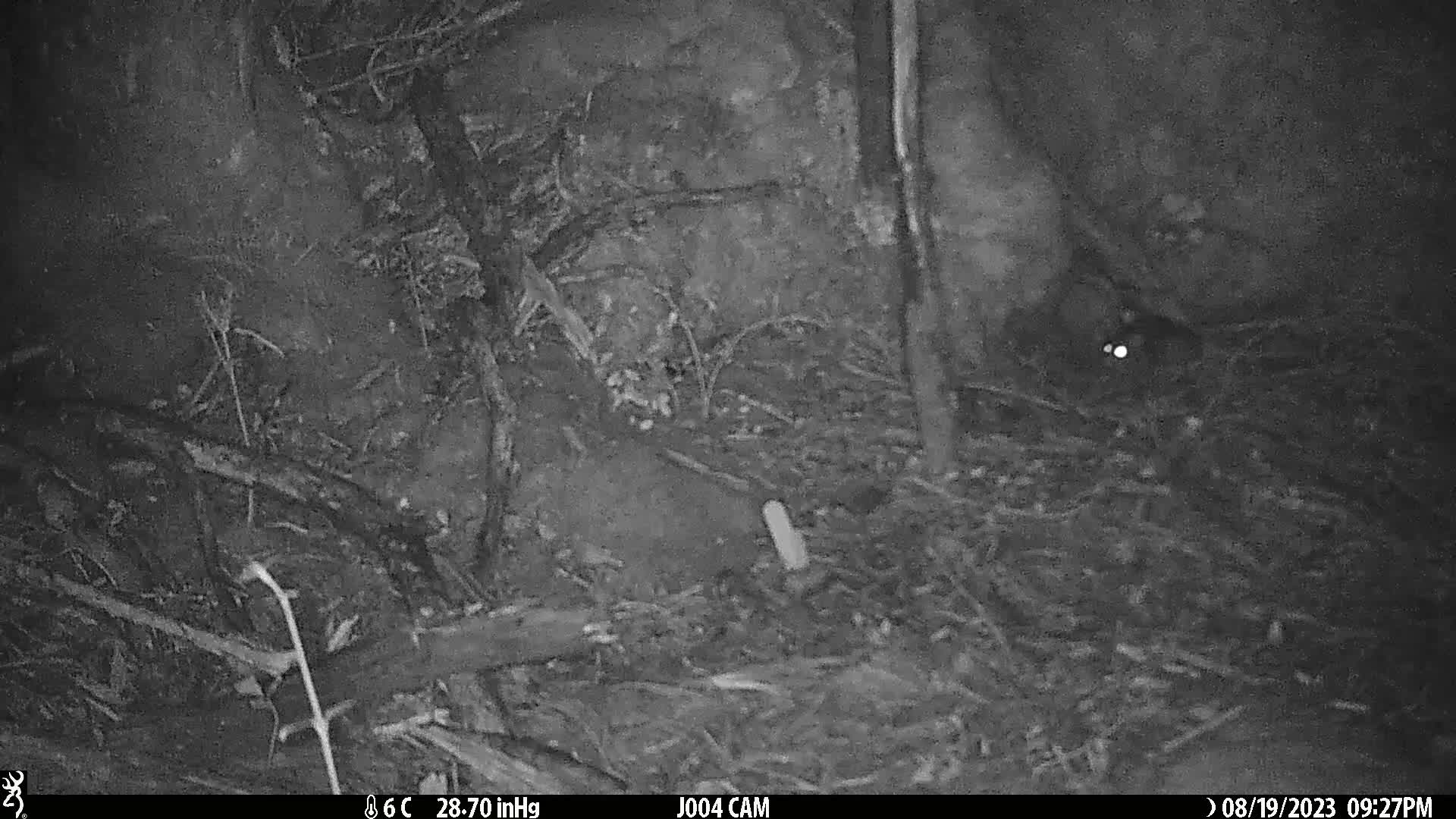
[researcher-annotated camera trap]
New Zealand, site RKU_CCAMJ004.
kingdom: Animalia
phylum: Chordata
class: Mammalia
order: Rodentia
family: Muridae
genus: Rattus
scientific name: Rattus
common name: rat